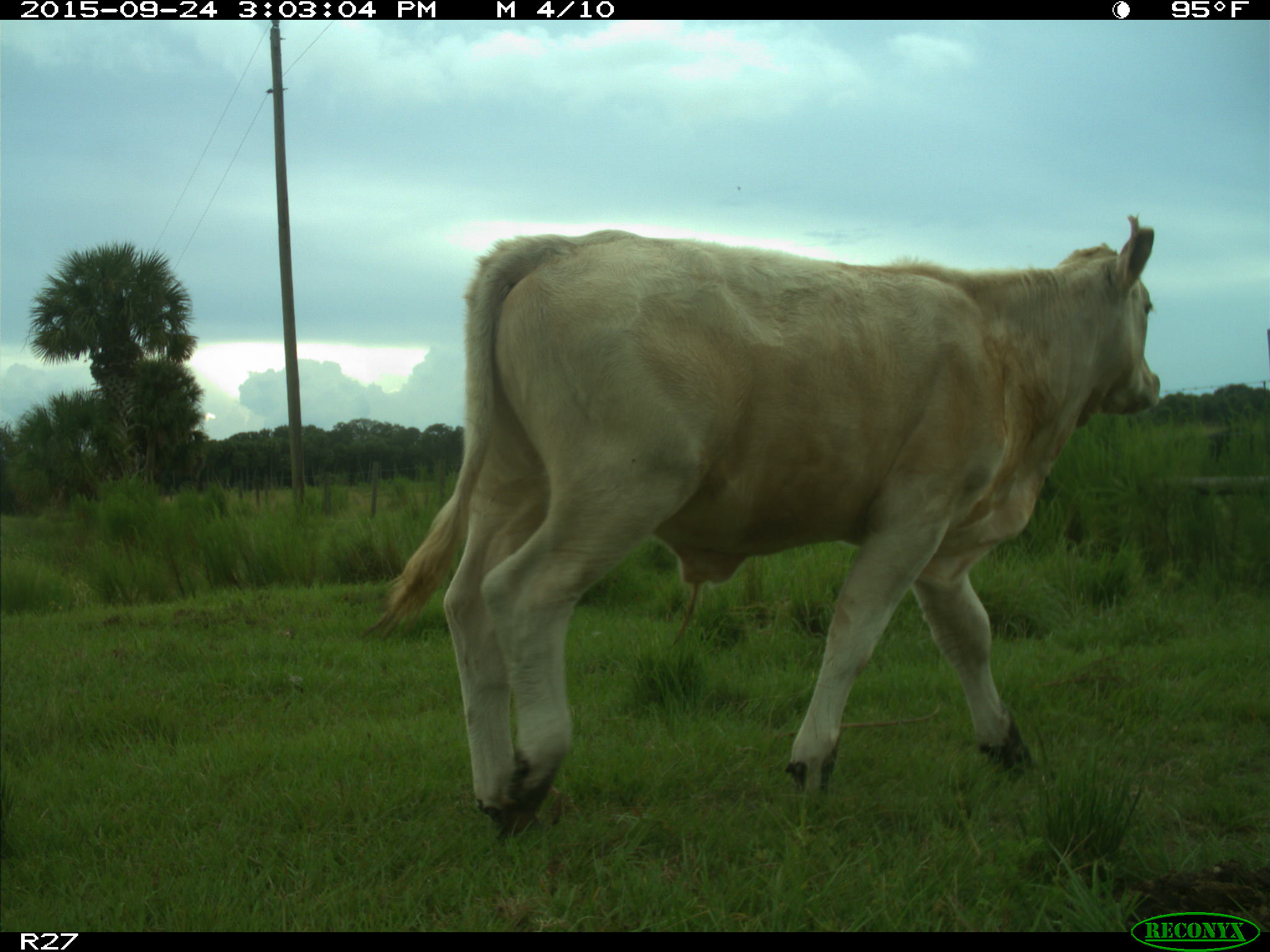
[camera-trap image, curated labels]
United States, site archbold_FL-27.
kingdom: Animalia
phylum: Chordata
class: Mammalia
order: Artiodactyla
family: Bovidae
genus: Bos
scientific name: Bos taurus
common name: domestic cow